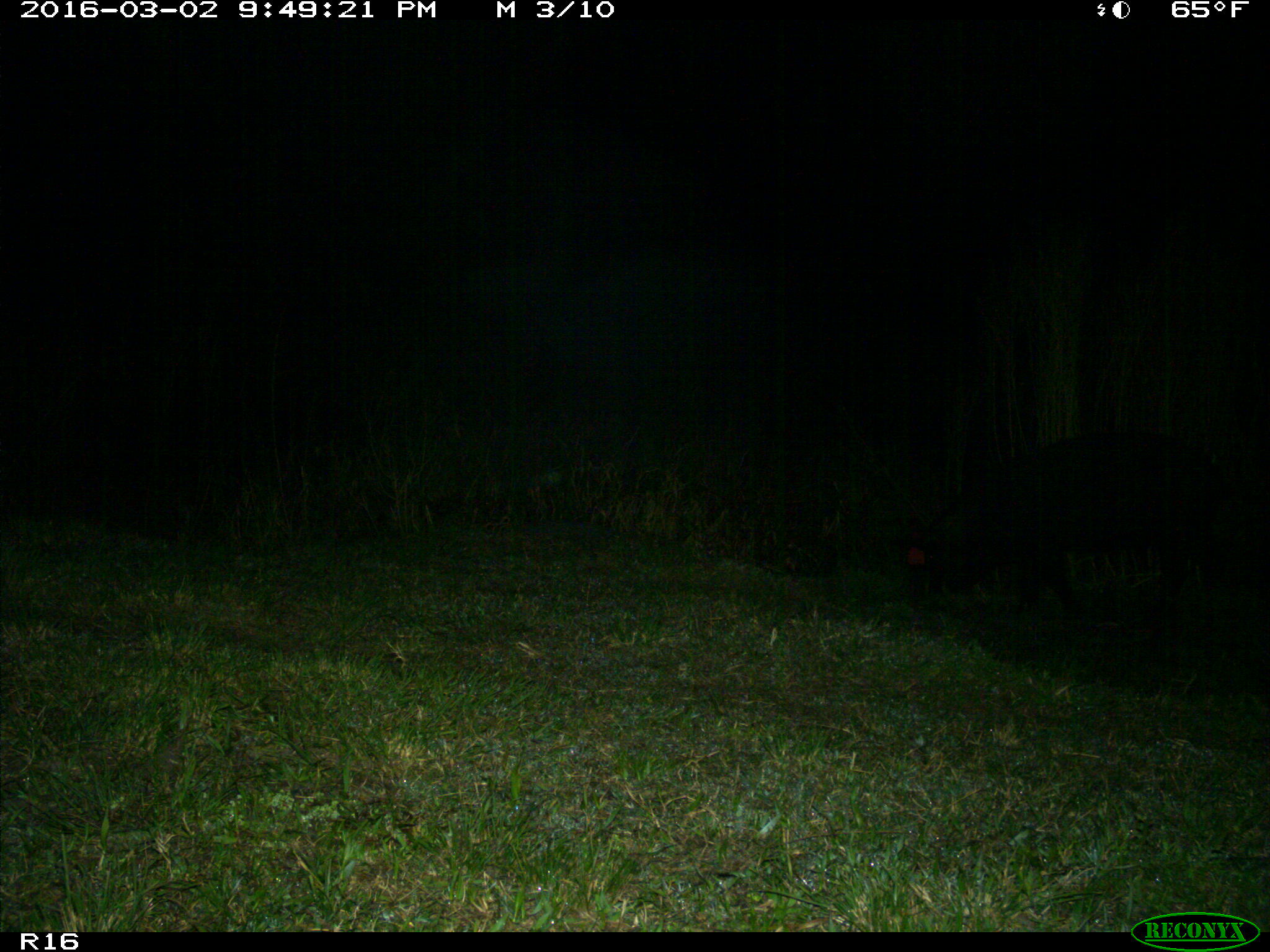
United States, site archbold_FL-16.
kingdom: Animalia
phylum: Chordata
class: Mammalia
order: Artiodactyla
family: Suidae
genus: Sus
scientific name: Sus scrofa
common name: wild boar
Sus scrofa (wild boar).